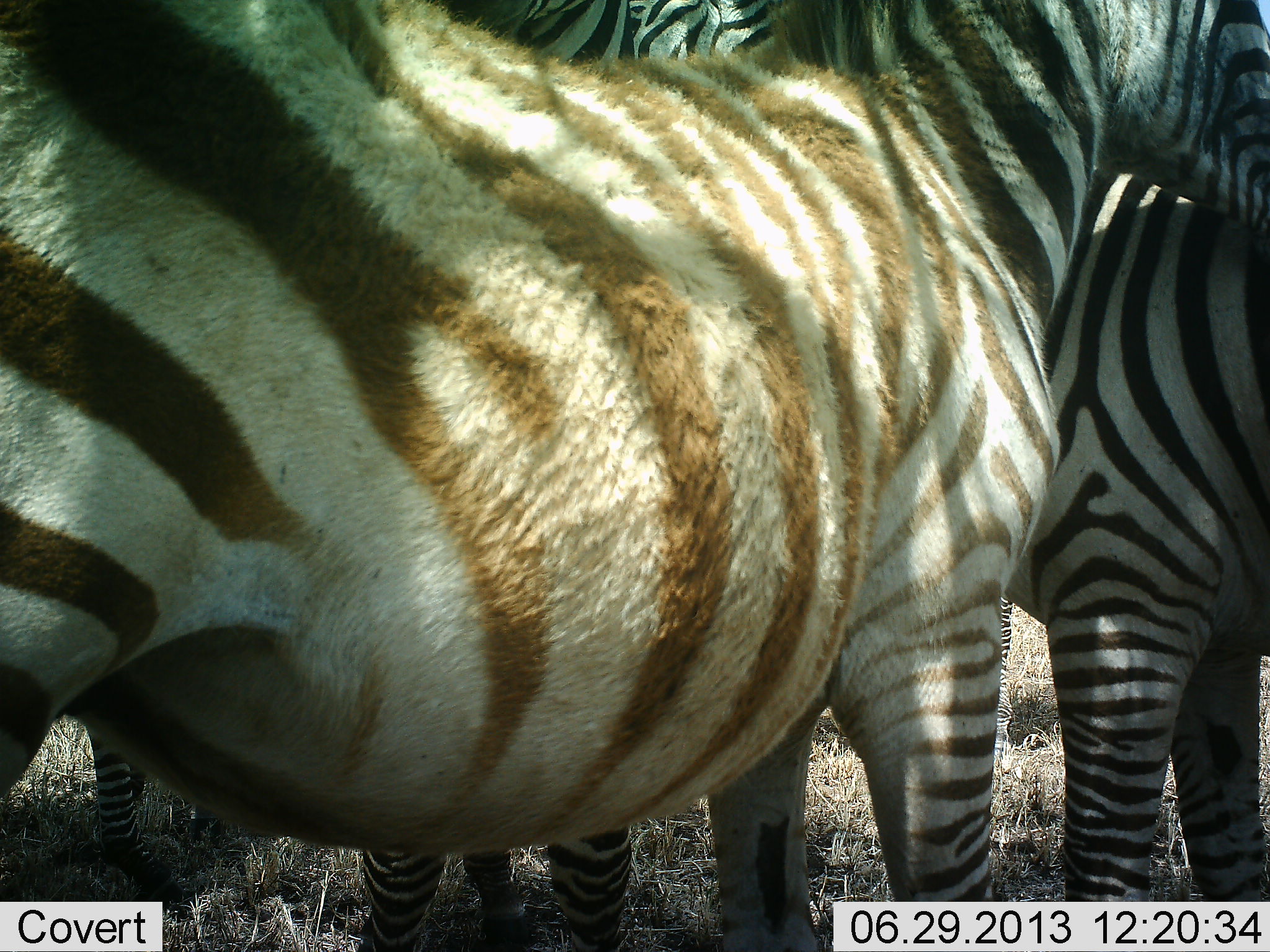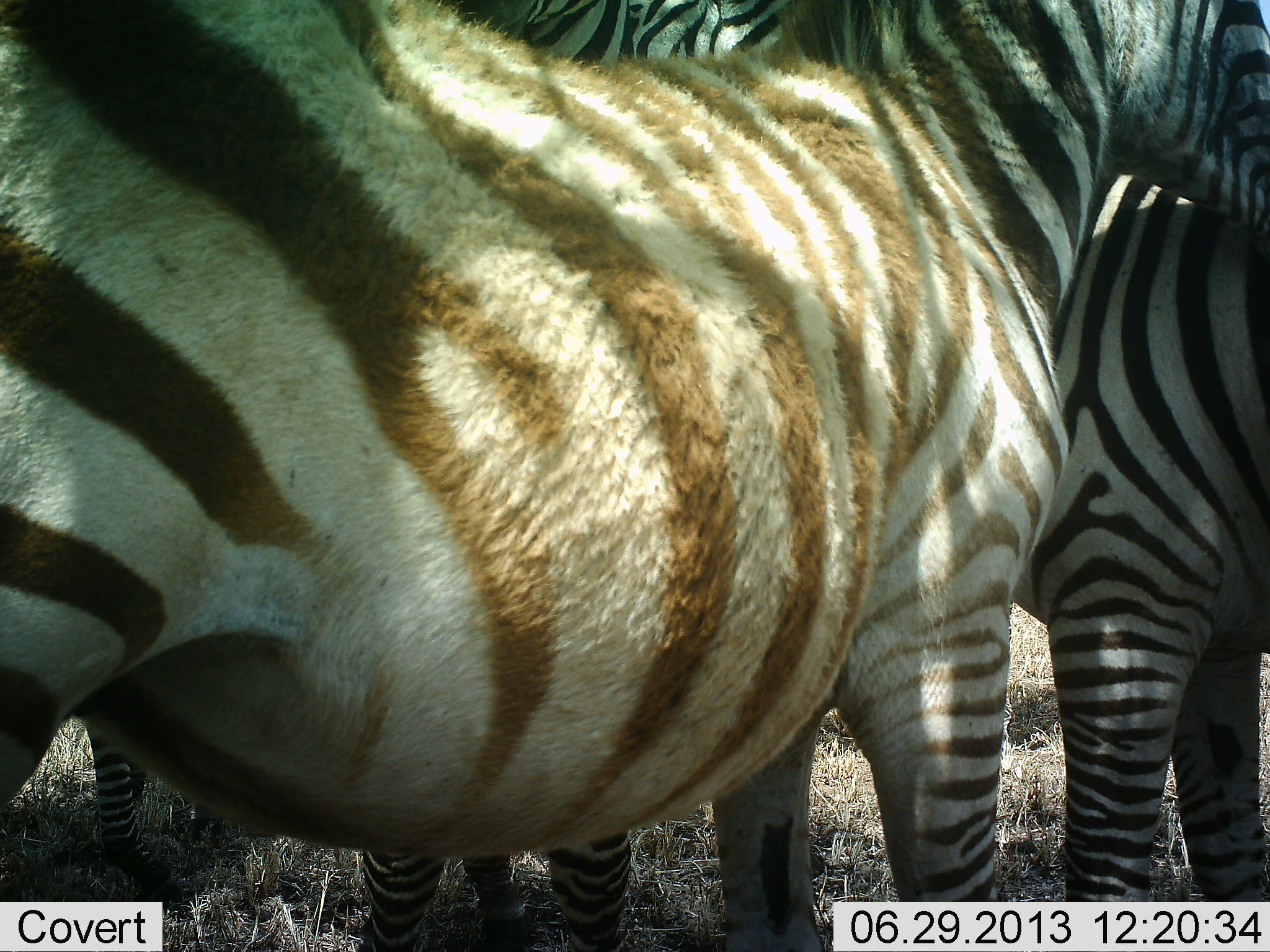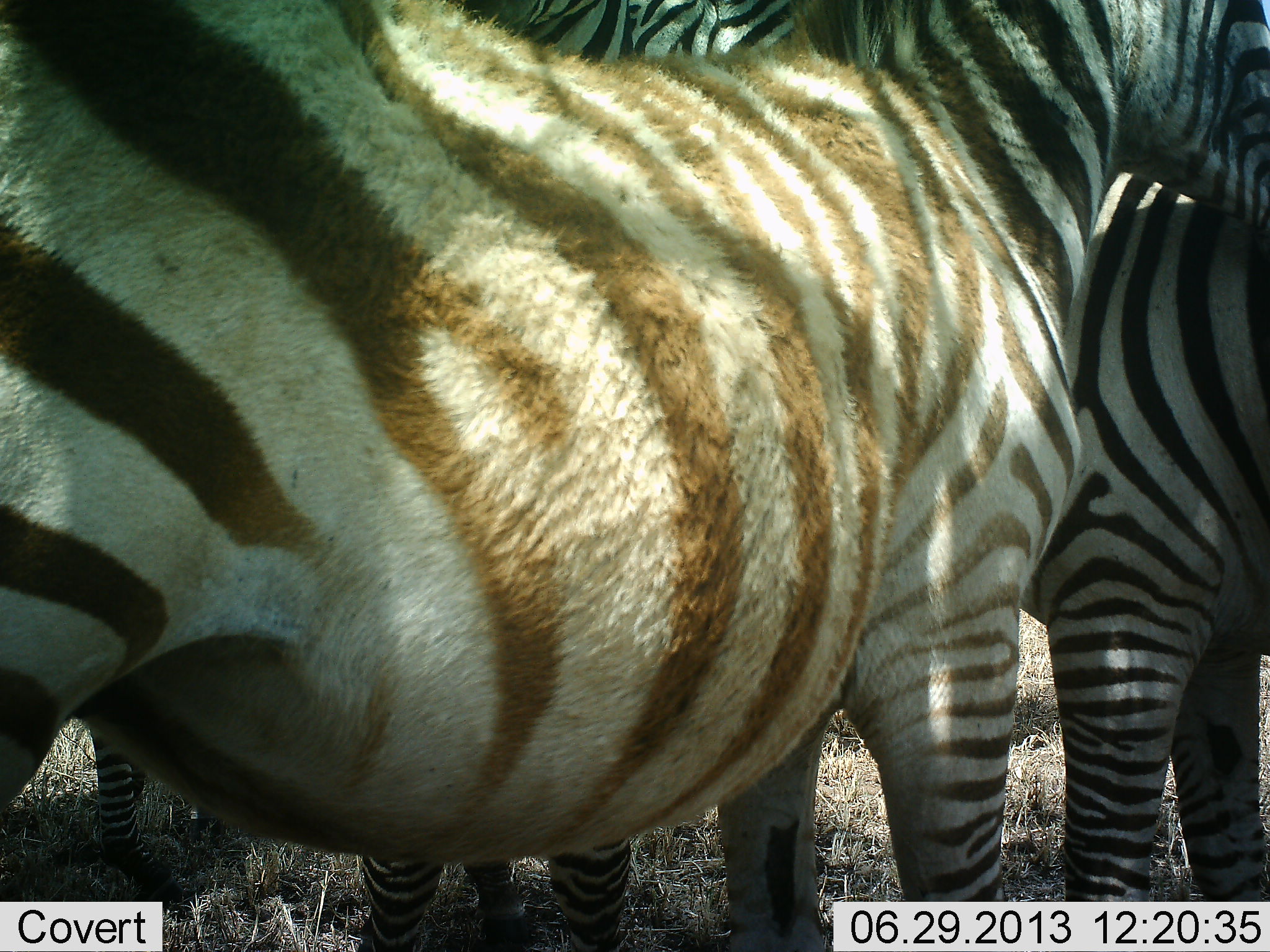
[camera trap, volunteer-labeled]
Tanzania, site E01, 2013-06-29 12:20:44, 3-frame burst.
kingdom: Animalia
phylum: Chordata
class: Mammalia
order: Perissodactyla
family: Equidae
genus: Equus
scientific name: Equus quagga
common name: plains zebra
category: zebra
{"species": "zebra (plains zebra) (Equus quagga)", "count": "3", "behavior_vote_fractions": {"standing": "100%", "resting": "0%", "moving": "0%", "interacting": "20%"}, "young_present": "10%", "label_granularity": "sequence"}